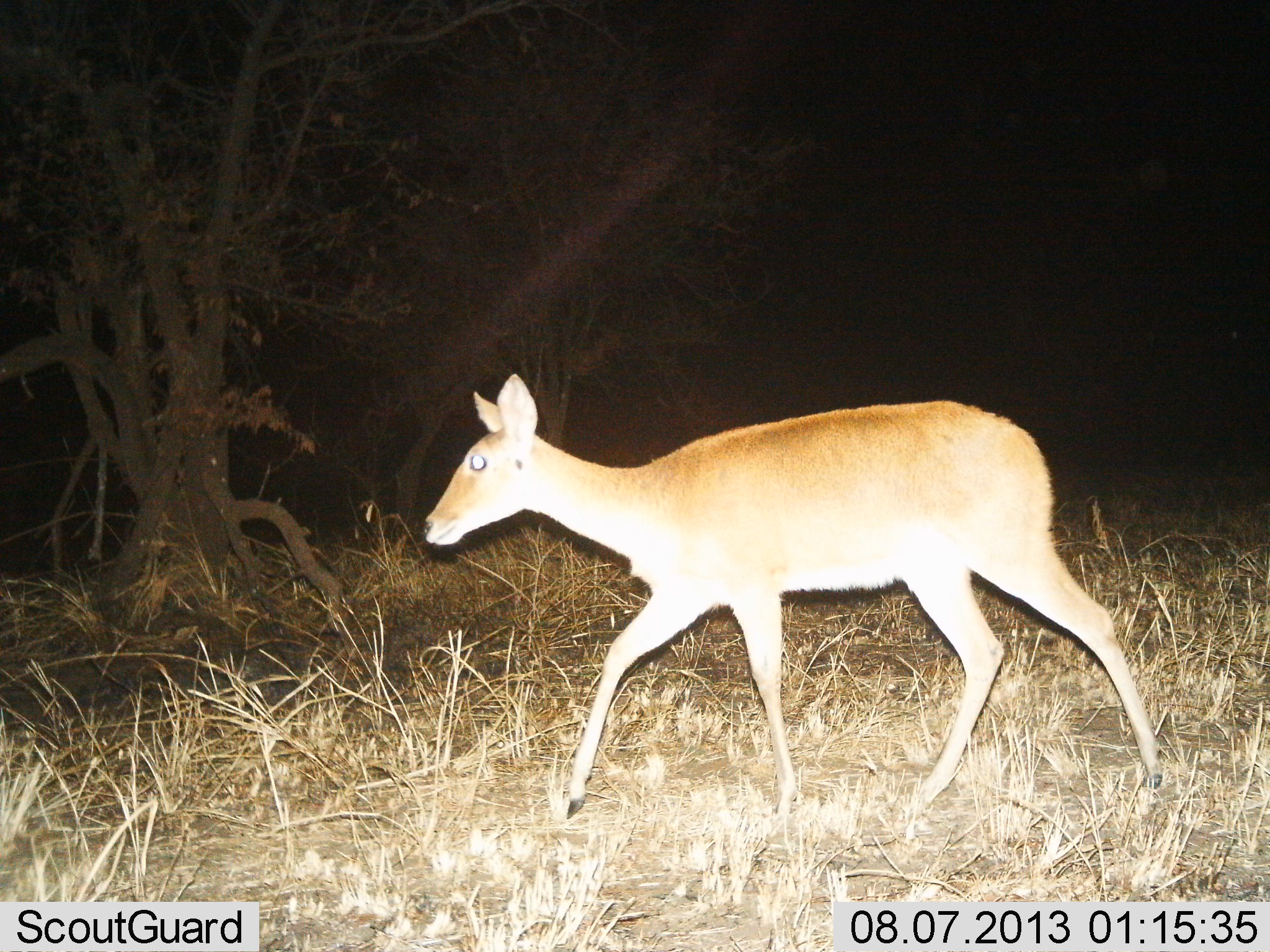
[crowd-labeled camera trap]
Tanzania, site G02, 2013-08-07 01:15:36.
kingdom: Animalia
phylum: Chordata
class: Mammalia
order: Artiodactyla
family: Bovidae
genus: Redunca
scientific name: Redunca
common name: reedbuck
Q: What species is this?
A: Reedbuck (Redunca).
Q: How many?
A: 1.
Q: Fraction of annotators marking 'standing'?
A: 21%.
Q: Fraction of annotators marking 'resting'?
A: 0%.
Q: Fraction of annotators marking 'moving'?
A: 86%.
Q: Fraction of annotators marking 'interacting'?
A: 0%.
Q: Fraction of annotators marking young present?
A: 0%.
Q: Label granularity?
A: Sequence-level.